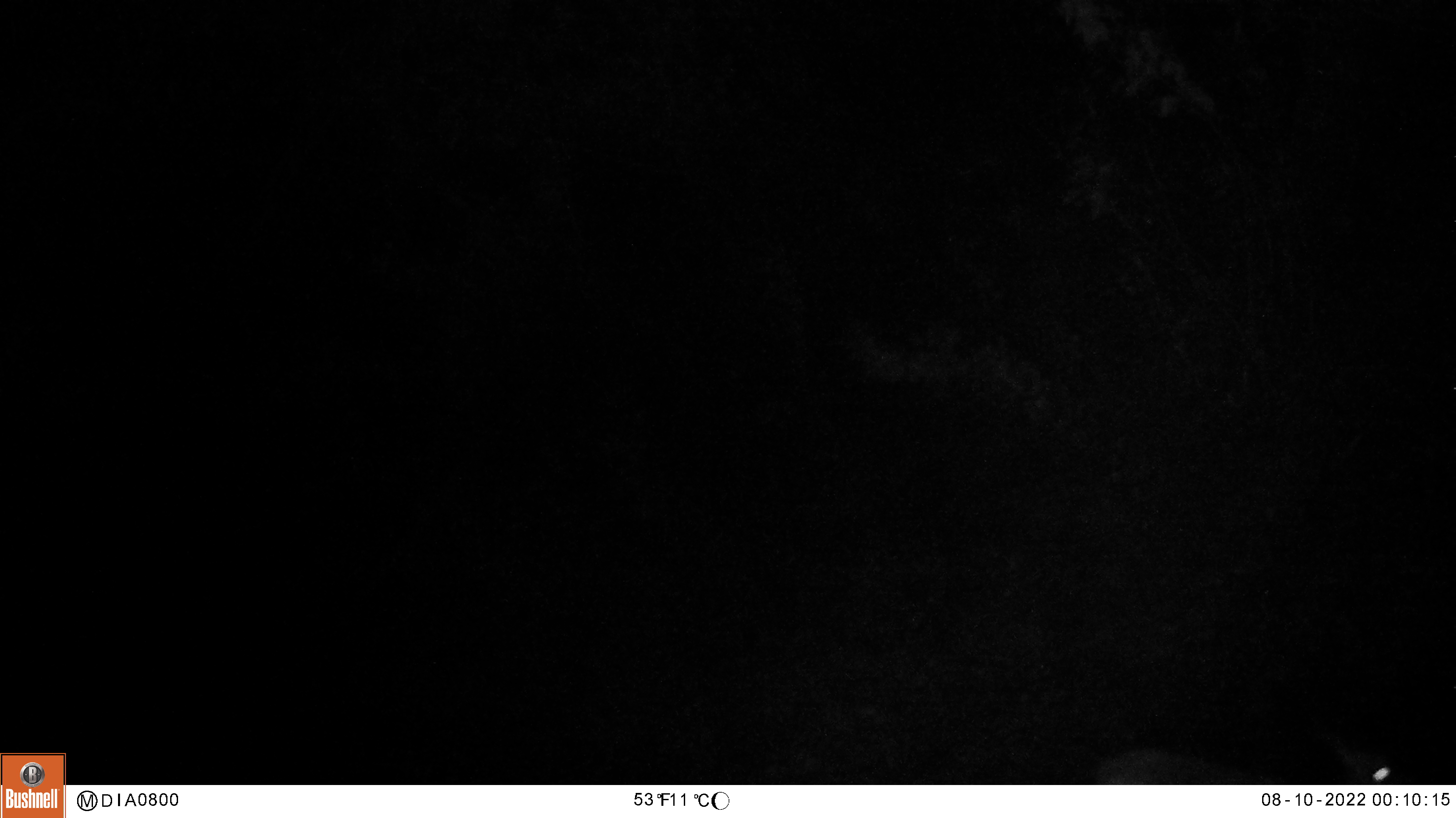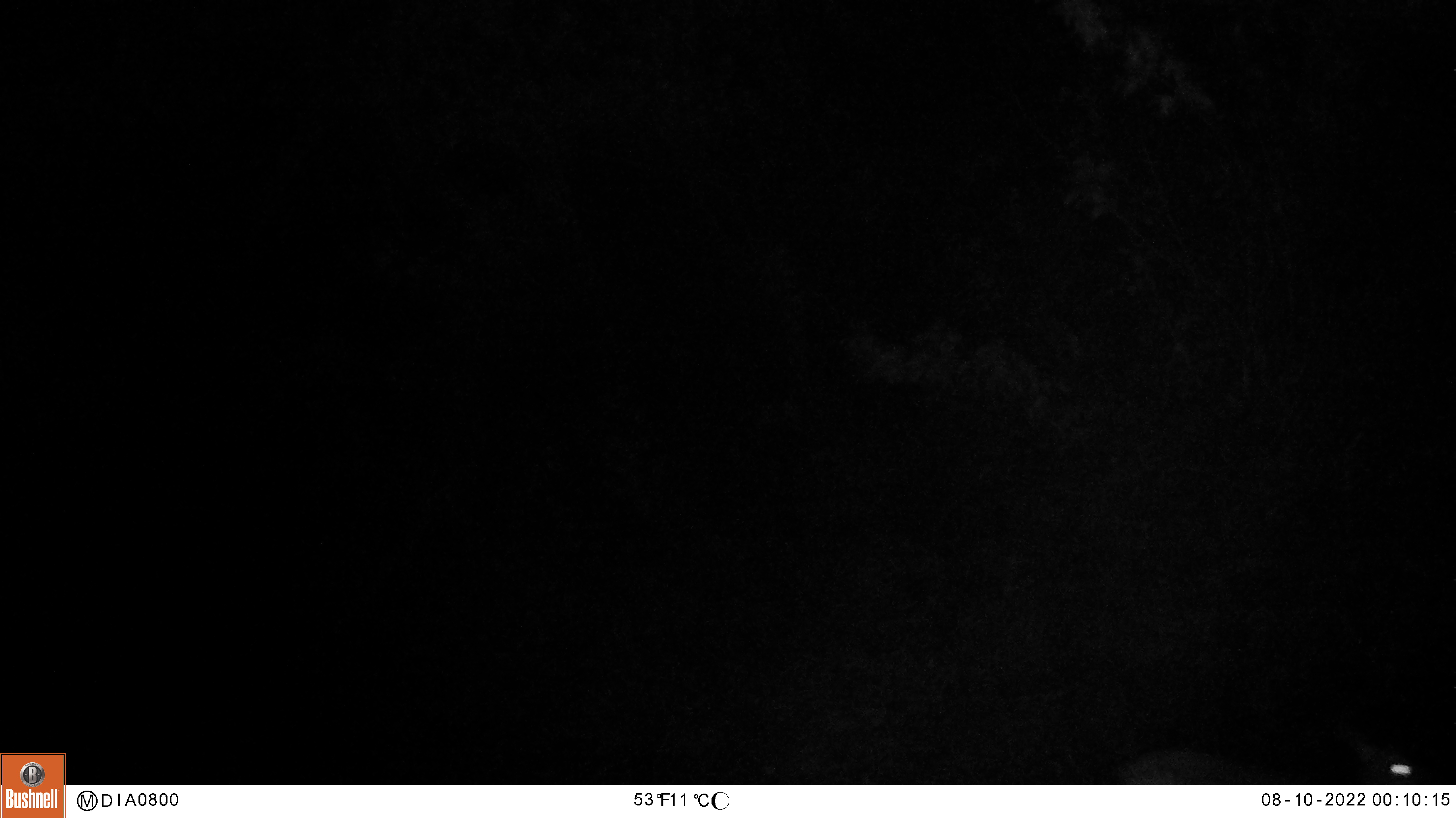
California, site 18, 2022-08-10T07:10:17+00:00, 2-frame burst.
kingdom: Animalia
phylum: Chordata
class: Mammalia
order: Artiodactyla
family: Cervidae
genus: Odocoileus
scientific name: Odocoileus hemionus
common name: mule deer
Mule deer (Odocoileus hemionus).